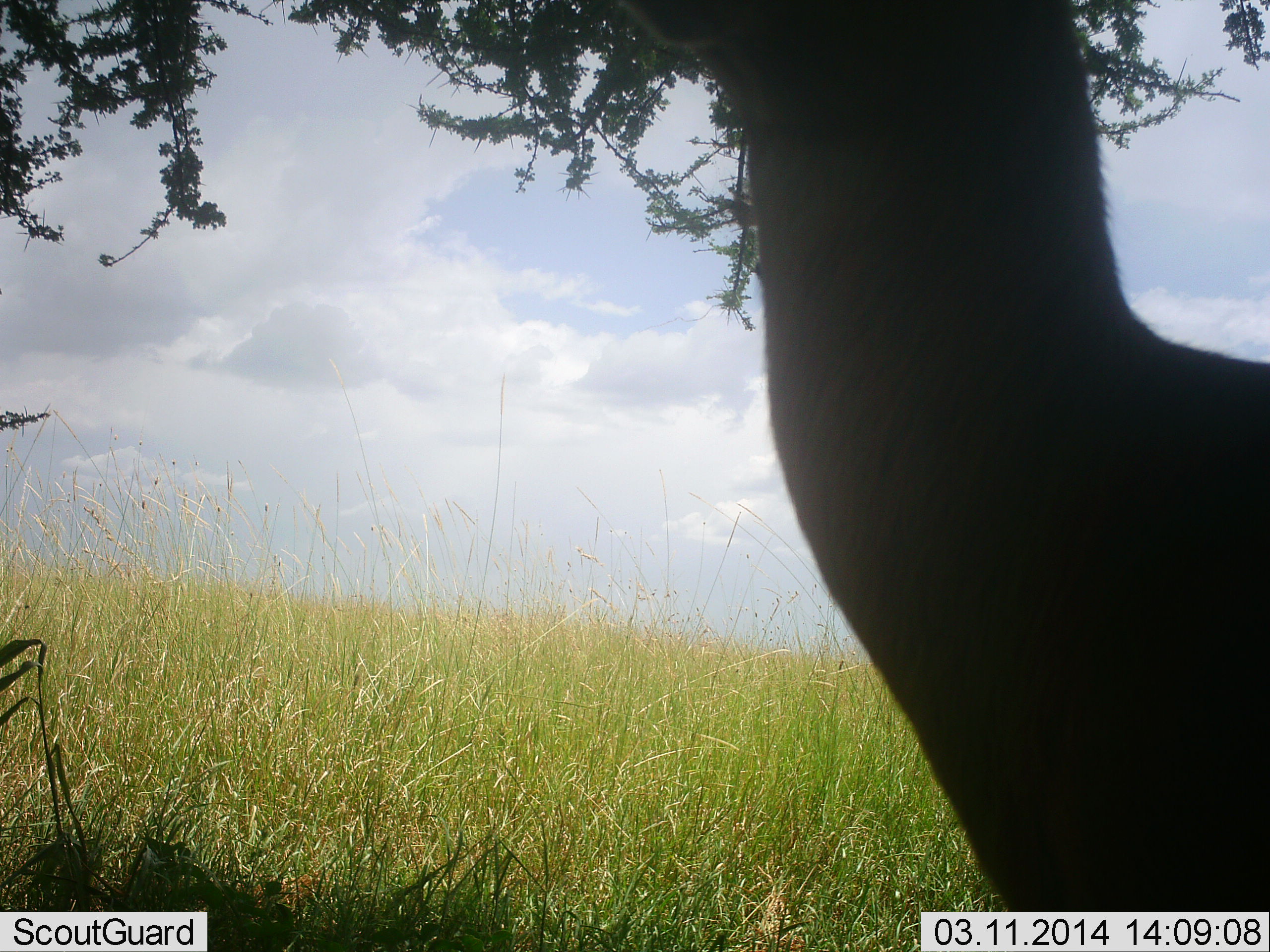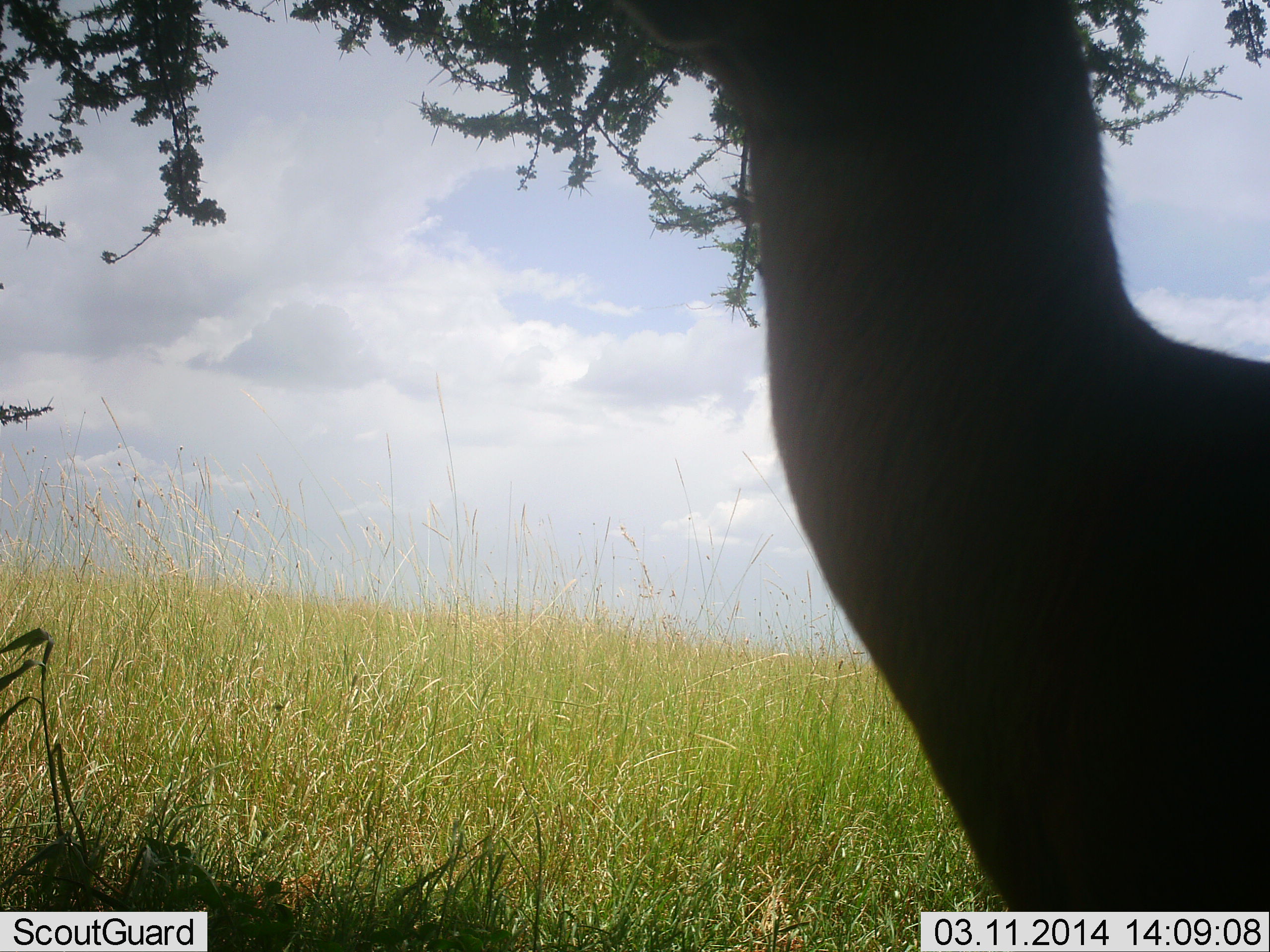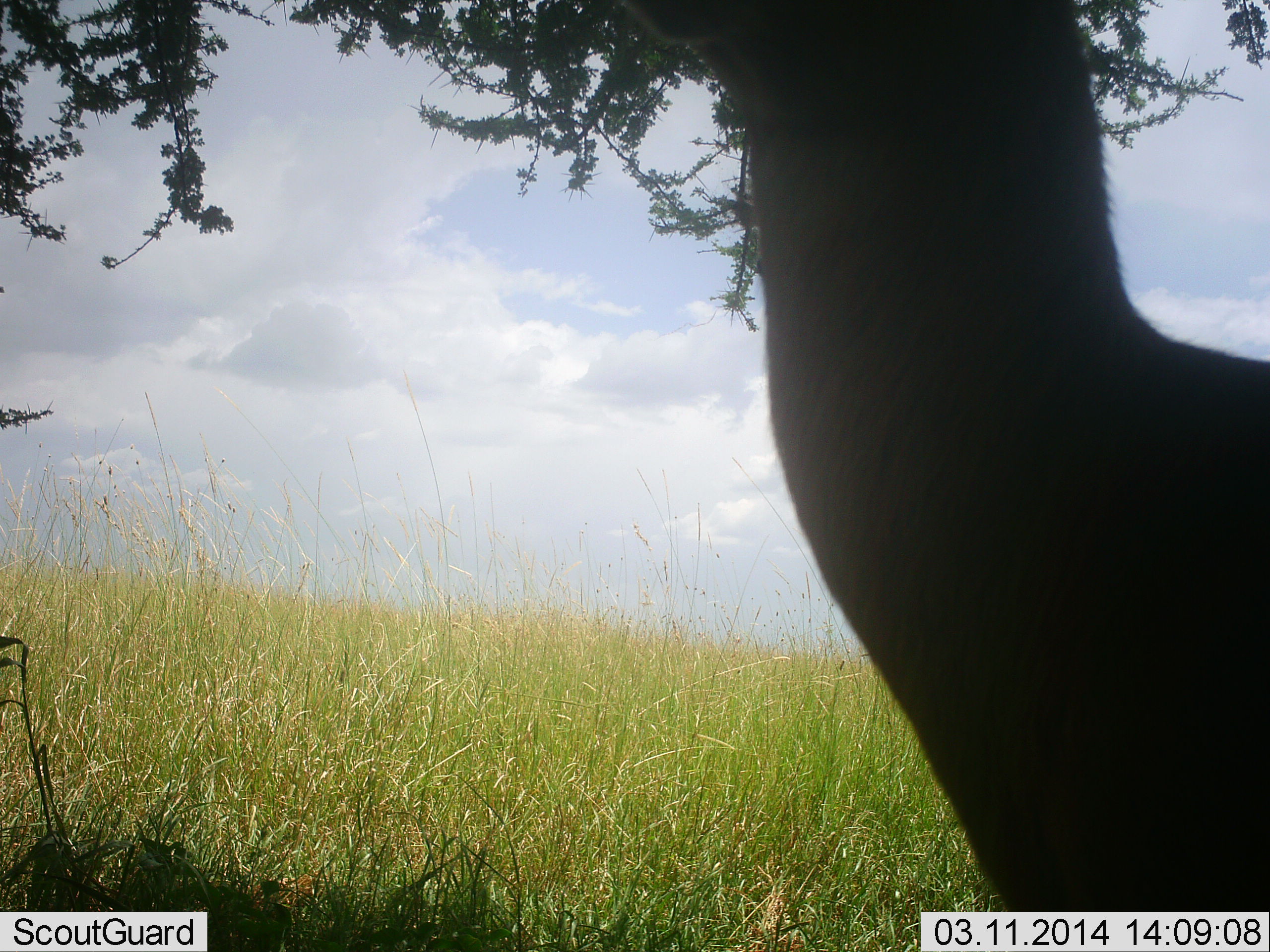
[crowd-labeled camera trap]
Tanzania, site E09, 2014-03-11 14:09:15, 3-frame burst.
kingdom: Animalia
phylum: Chordata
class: Mammalia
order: Artiodactyla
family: Bovidae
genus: Nanger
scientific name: Nanger granti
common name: grant's gazelle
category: gazellegrants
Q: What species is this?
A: Gazellegrants (grant's gazelle) (Nanger granti).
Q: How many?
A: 1.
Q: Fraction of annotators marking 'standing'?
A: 86%.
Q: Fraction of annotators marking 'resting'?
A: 14%.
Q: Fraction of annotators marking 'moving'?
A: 14%.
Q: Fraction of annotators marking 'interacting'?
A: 0%.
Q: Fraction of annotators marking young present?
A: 0%.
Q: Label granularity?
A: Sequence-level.